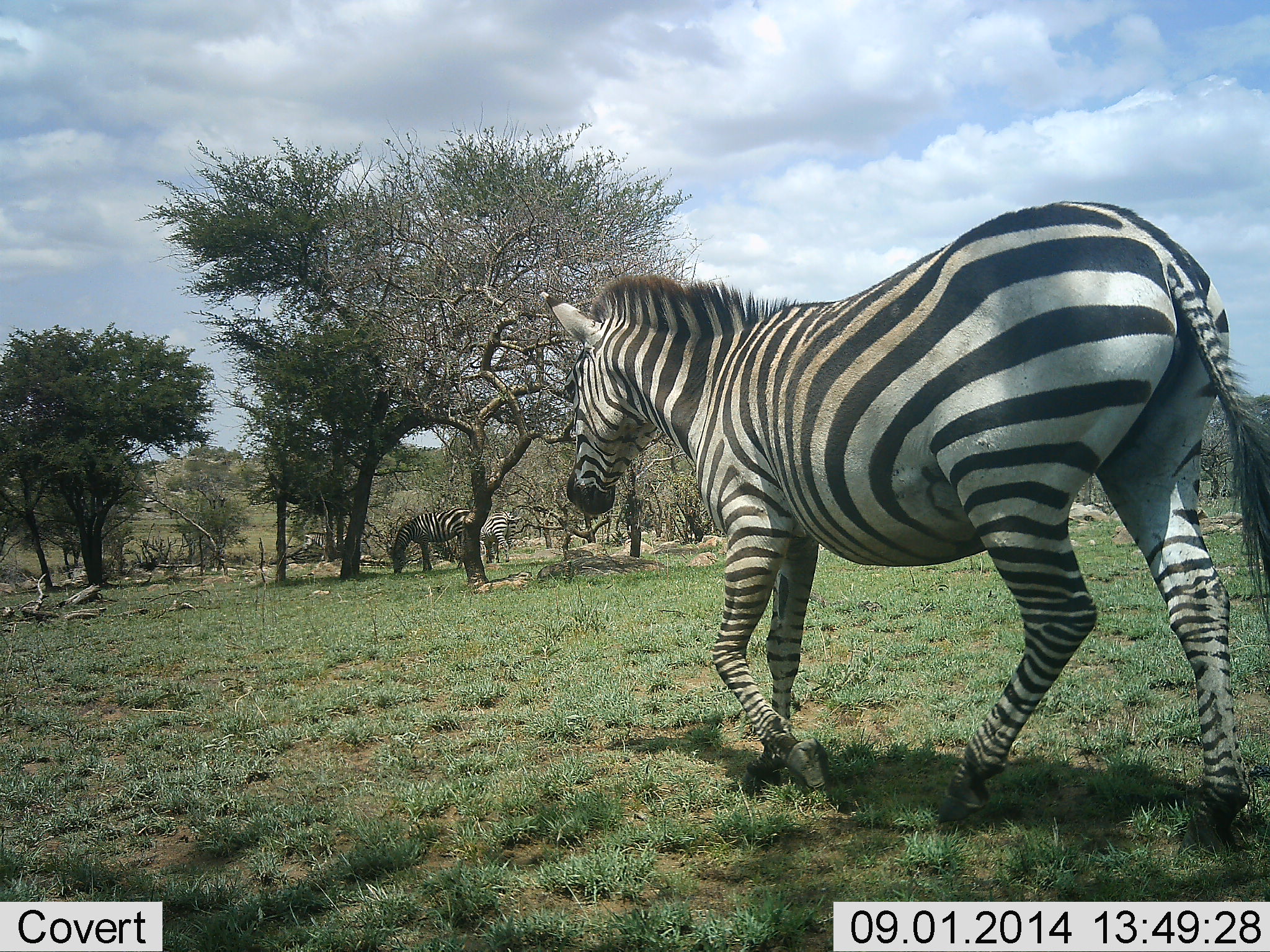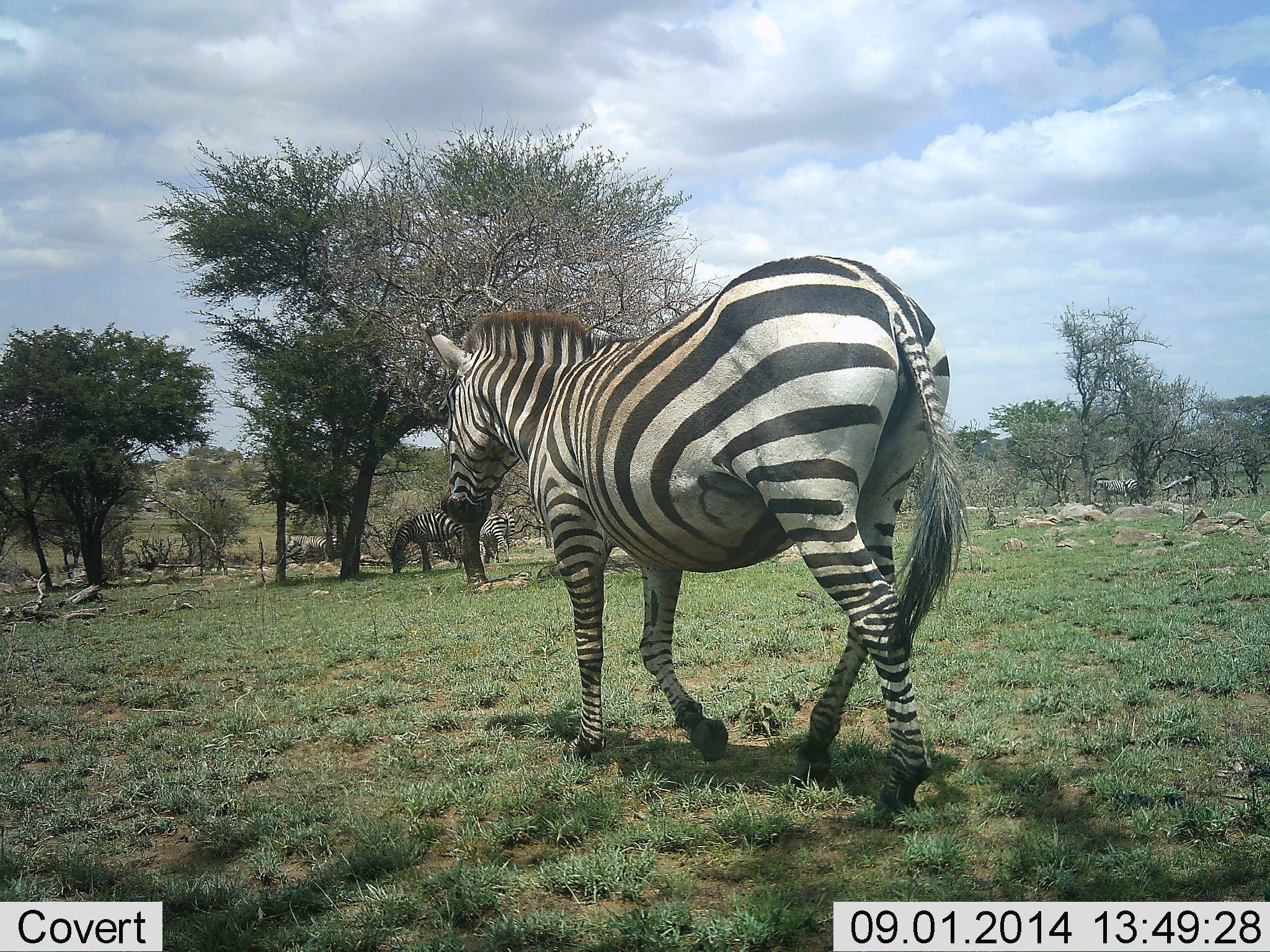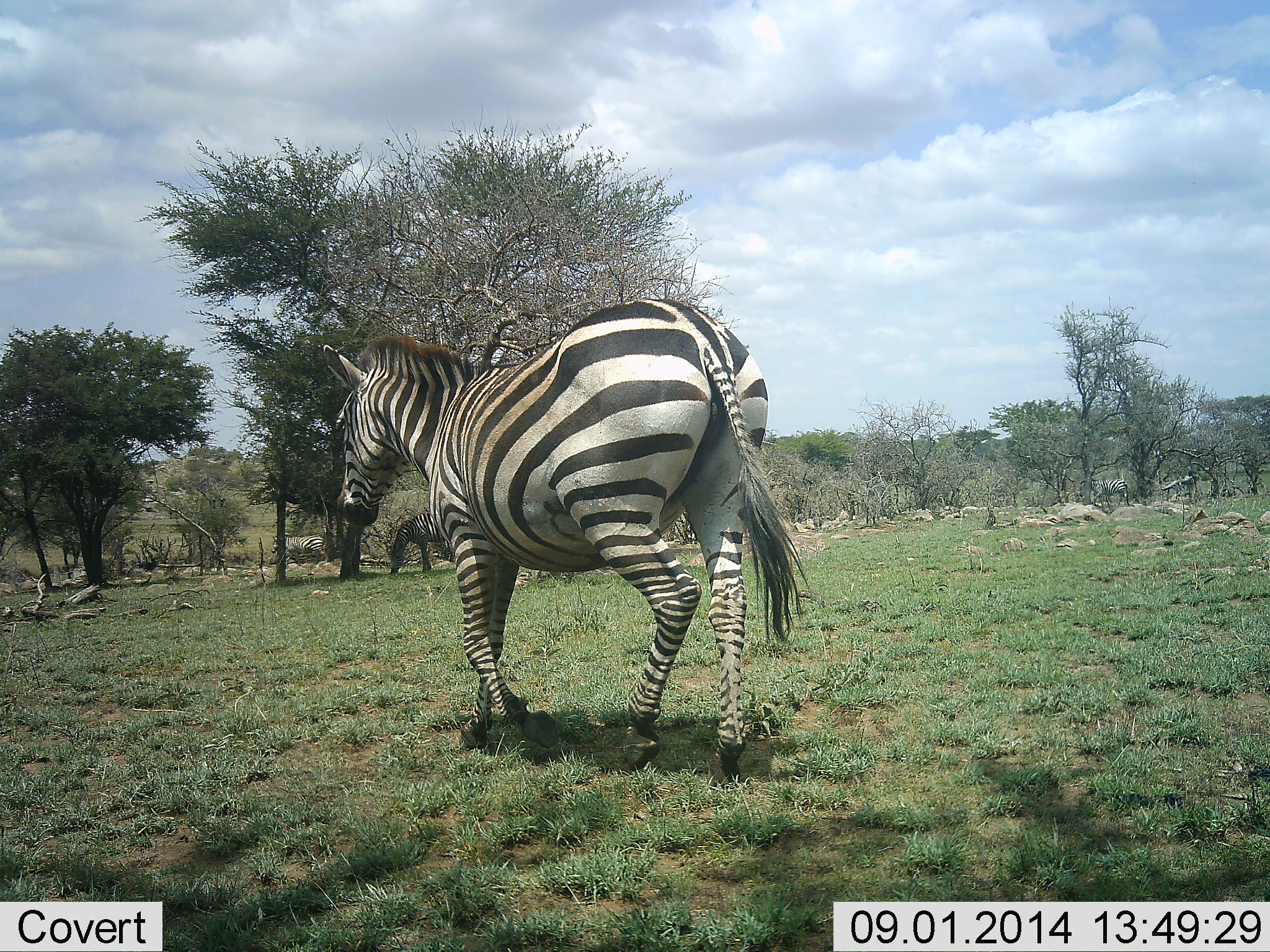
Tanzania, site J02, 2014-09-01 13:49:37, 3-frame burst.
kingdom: Animalia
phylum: Chordata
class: Mammalia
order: Perissodactyla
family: Equidae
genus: Equus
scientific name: Equus quagga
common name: plains zebra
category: zebra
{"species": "zebra (plains zebra) (Equus quagga)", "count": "5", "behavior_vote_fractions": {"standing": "10%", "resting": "0%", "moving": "90%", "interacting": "0%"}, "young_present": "0%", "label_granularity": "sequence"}